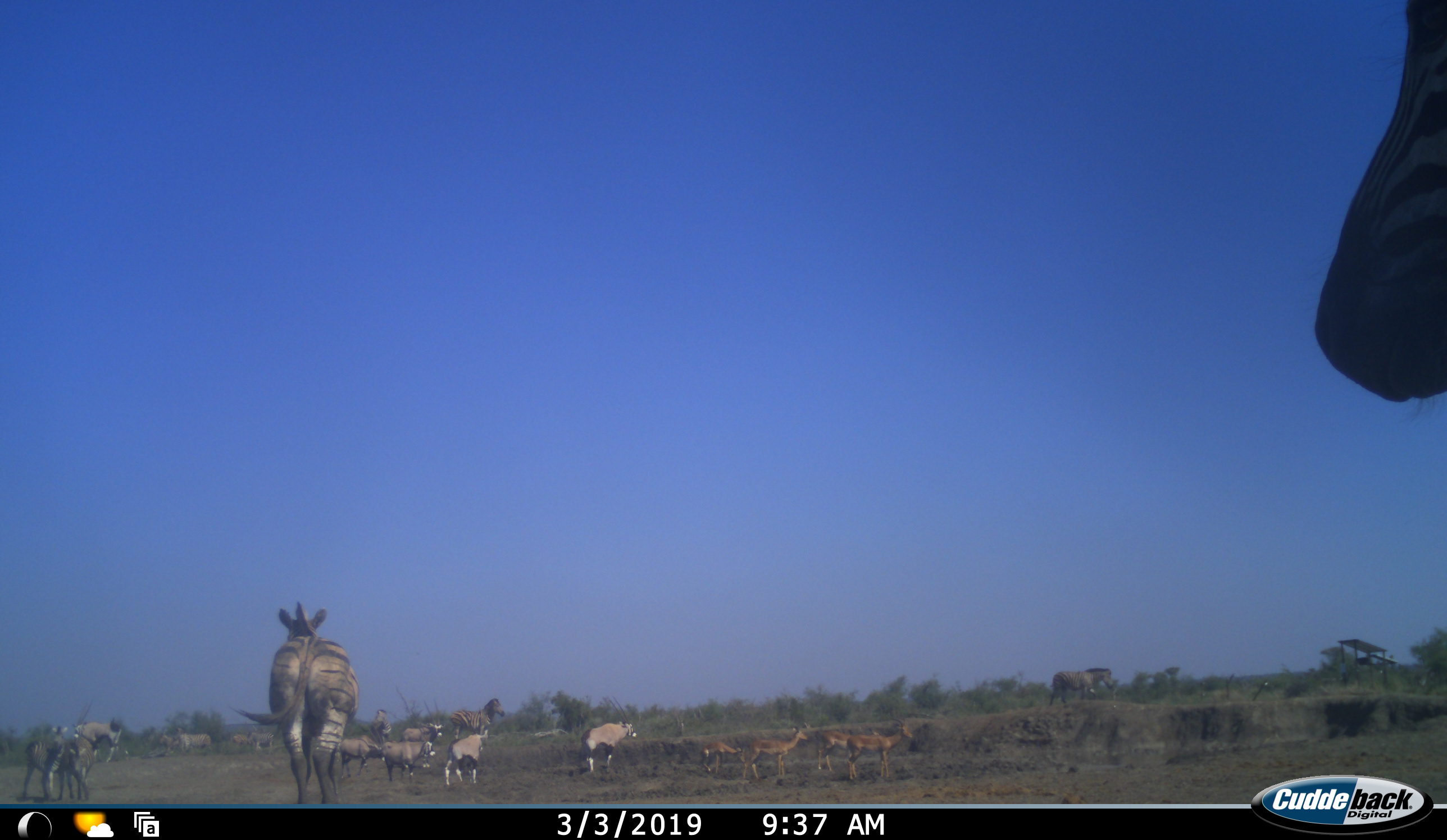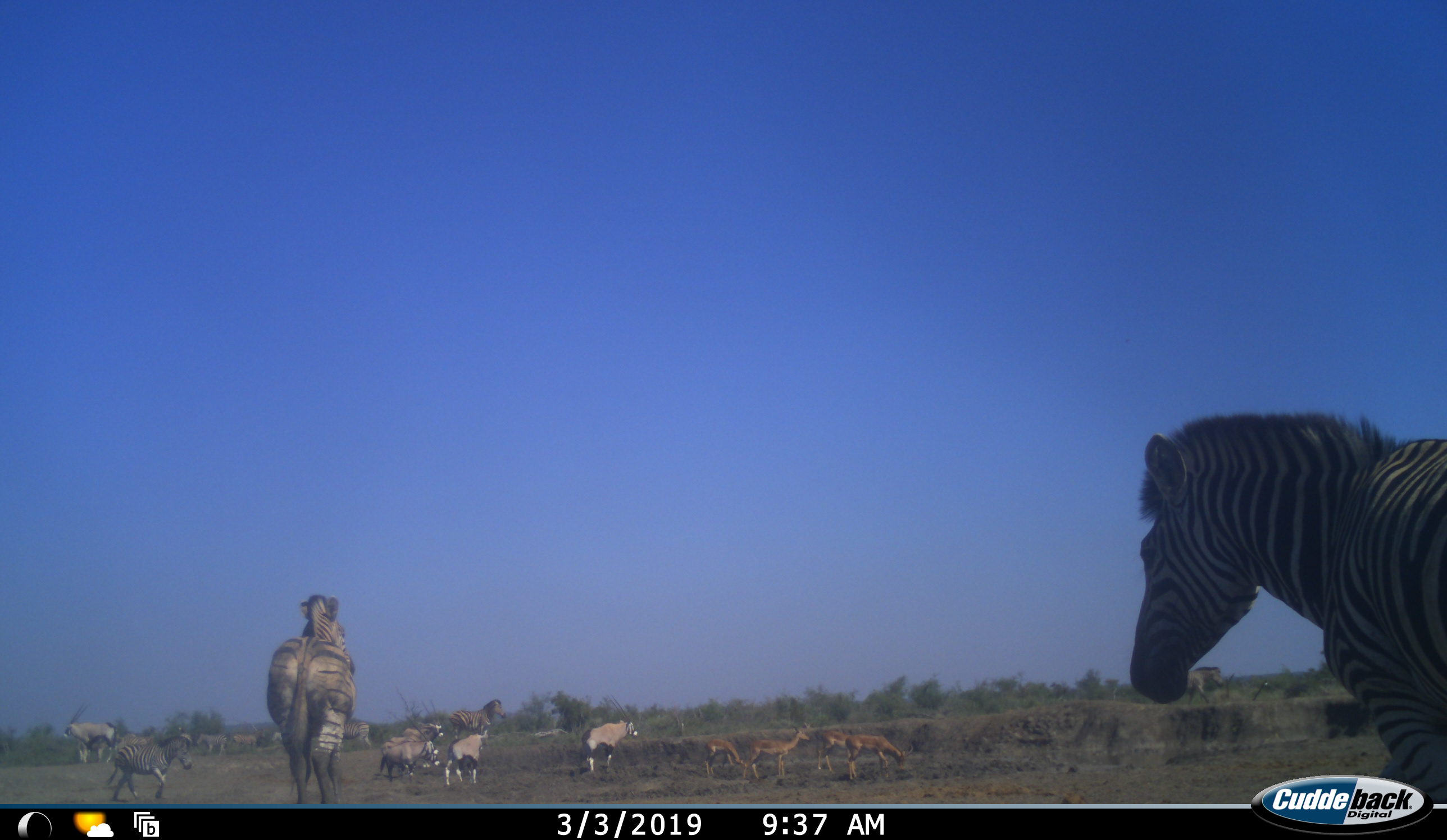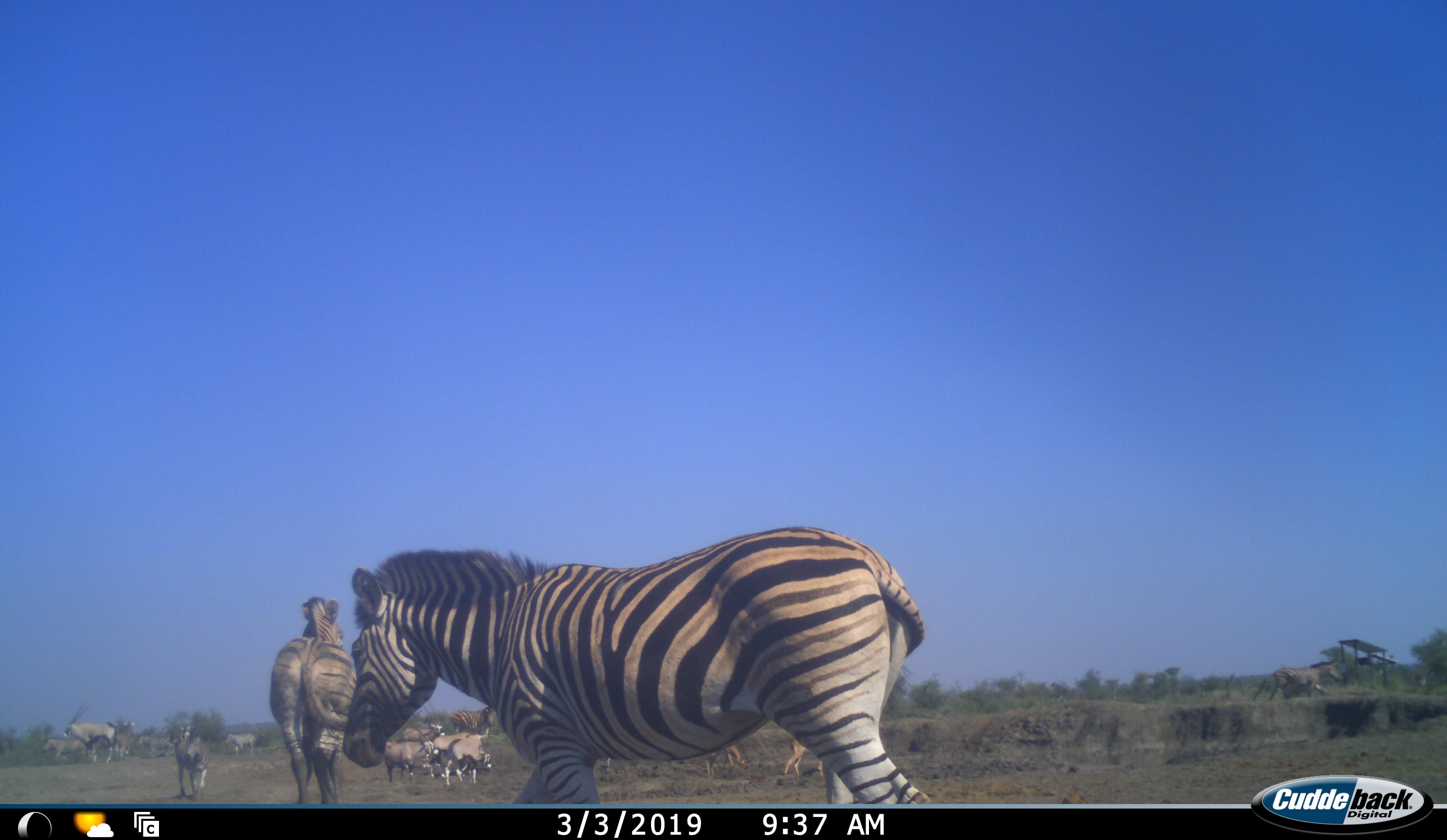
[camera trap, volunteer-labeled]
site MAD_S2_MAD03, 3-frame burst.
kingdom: Animalia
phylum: Chordata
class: Mammalia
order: Artiodactyla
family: Bovidae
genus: Oryx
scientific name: Oryx gazella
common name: gemsbok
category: oryx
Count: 6.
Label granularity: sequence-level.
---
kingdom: Animalia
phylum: Chordata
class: Mammalia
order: Artiodactyla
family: Bovidae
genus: Aepyceros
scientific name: Aepyceros melampus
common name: impala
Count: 4.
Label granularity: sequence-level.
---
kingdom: Animalia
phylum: Chordata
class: Mammalia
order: Perissodactyla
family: Equidae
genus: Equus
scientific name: Equus quagga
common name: plains zebra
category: zebraplains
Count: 5.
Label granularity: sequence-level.